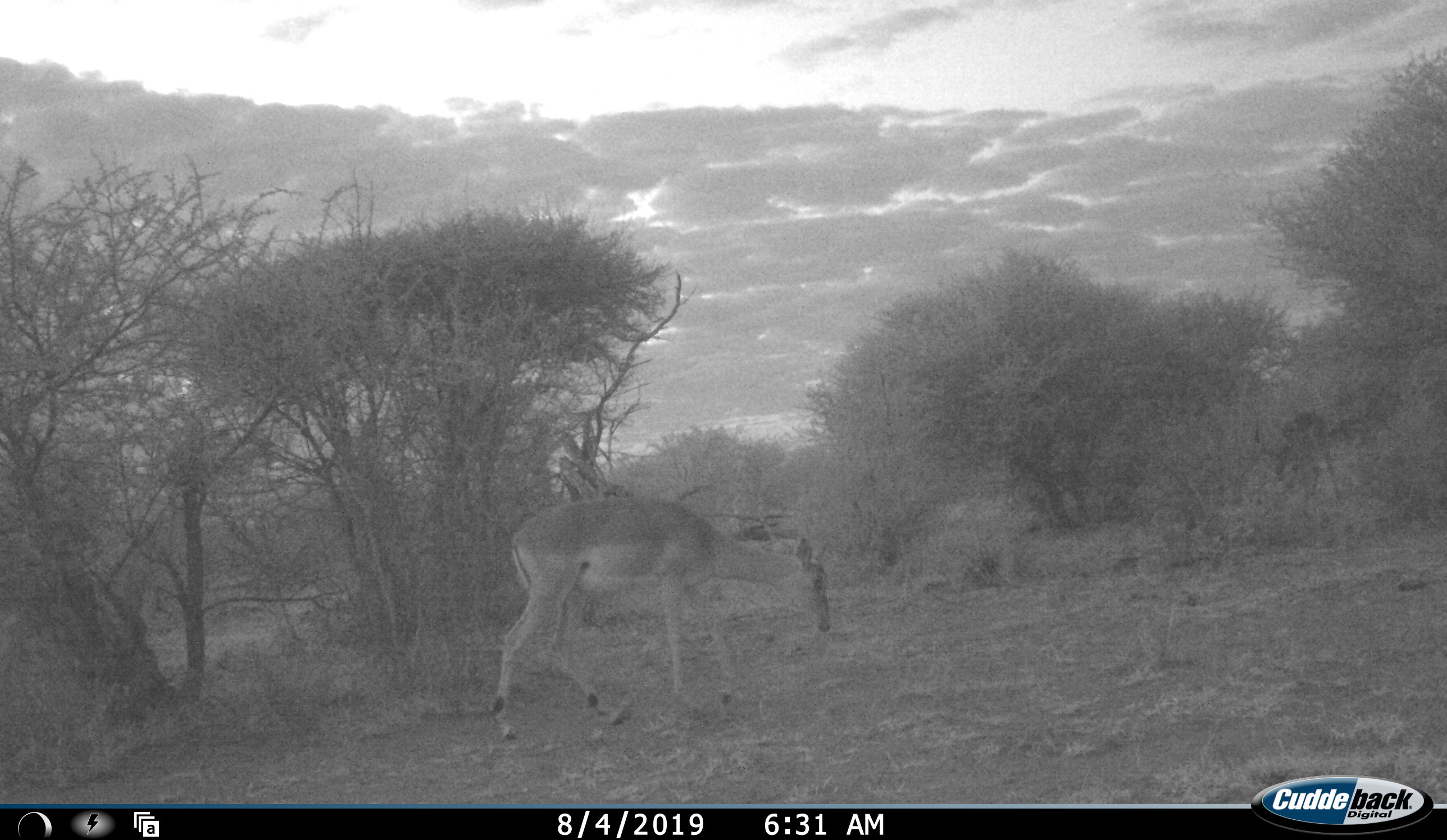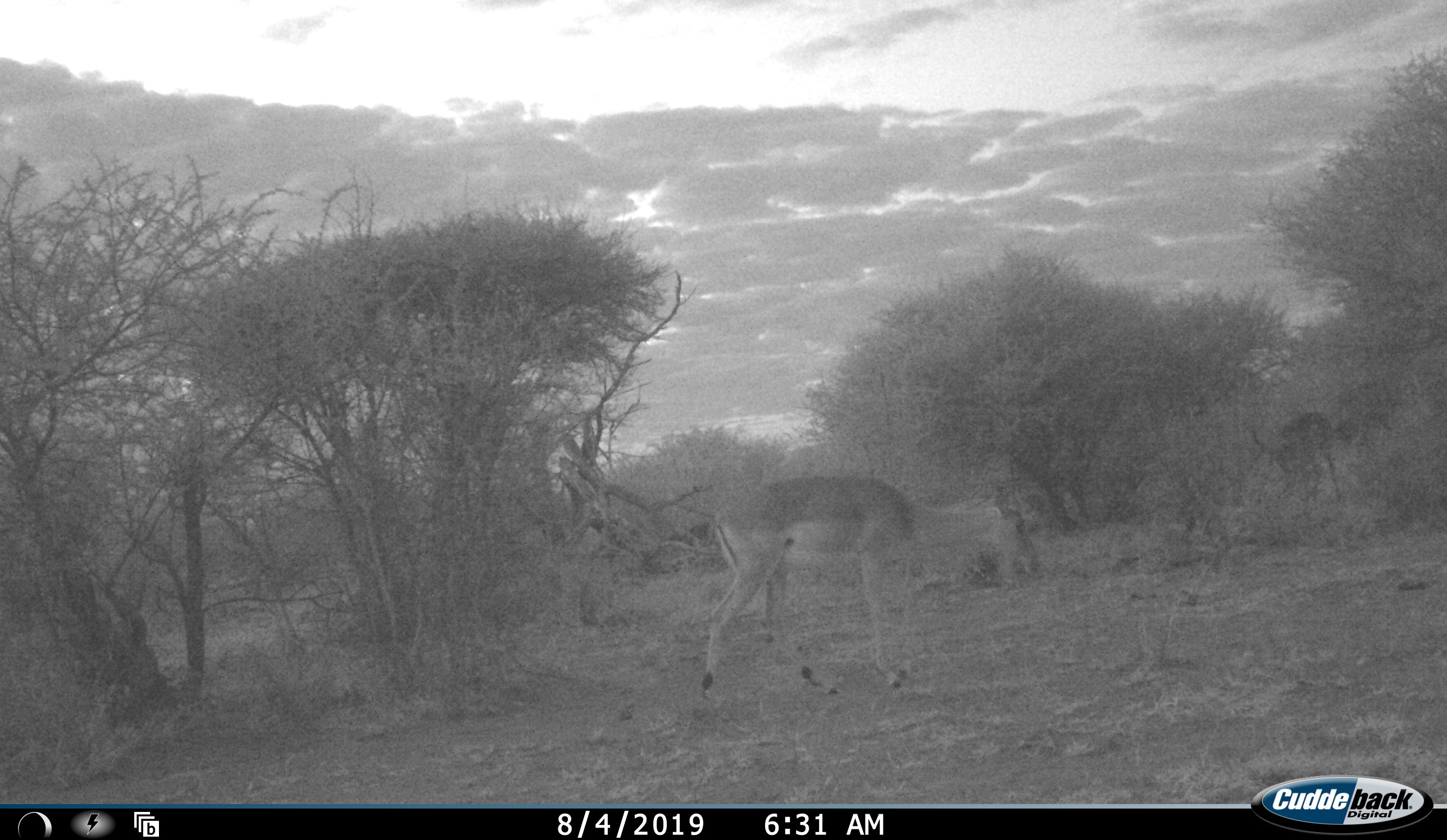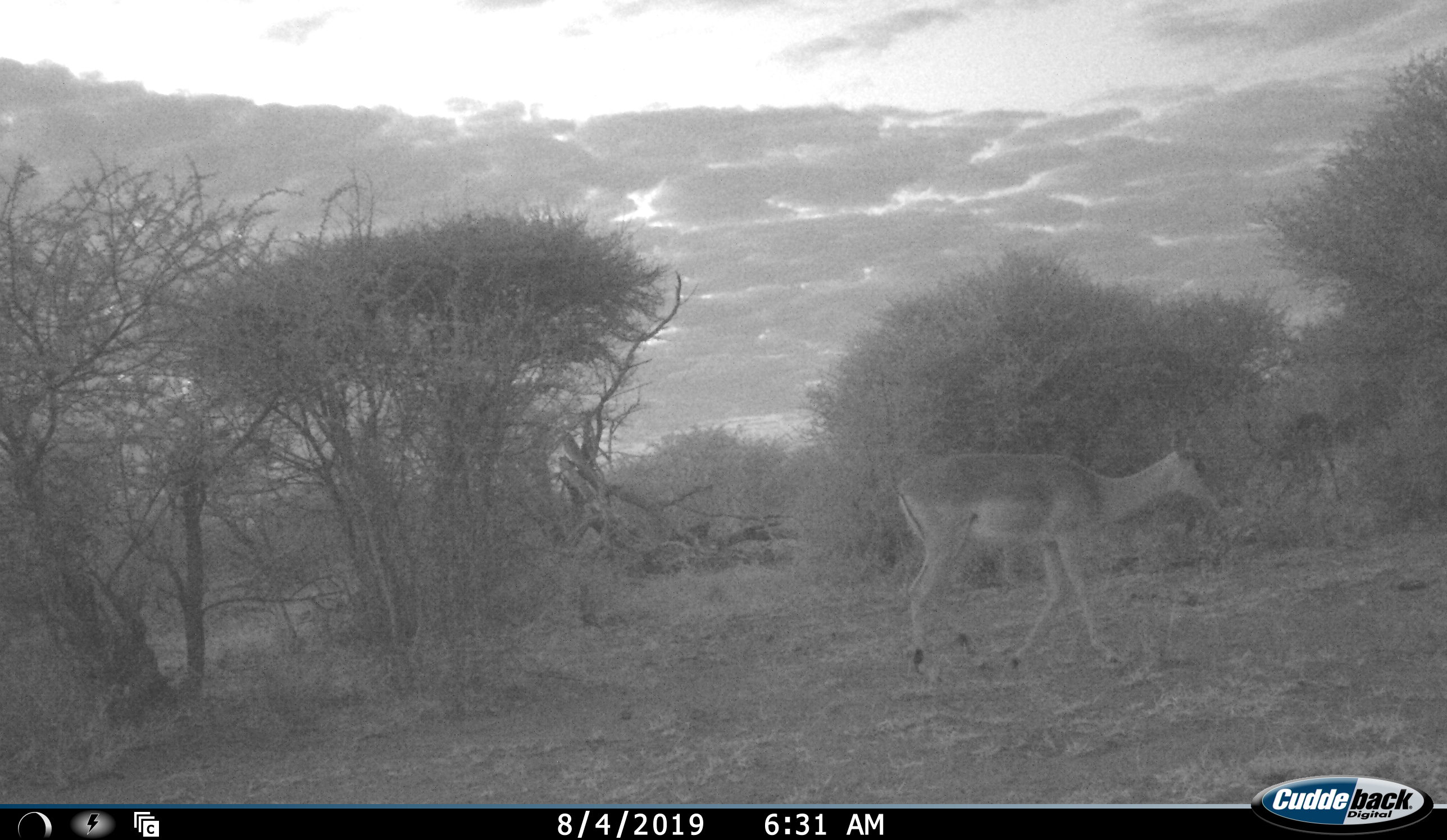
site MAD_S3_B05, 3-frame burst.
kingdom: Animalia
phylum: Chordata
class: Mammalia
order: Artiodactyla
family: Bovidae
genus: Aepyceros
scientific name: Aepyceros melampus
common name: impala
Impala (Aepyceros melampus), count 1. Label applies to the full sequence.